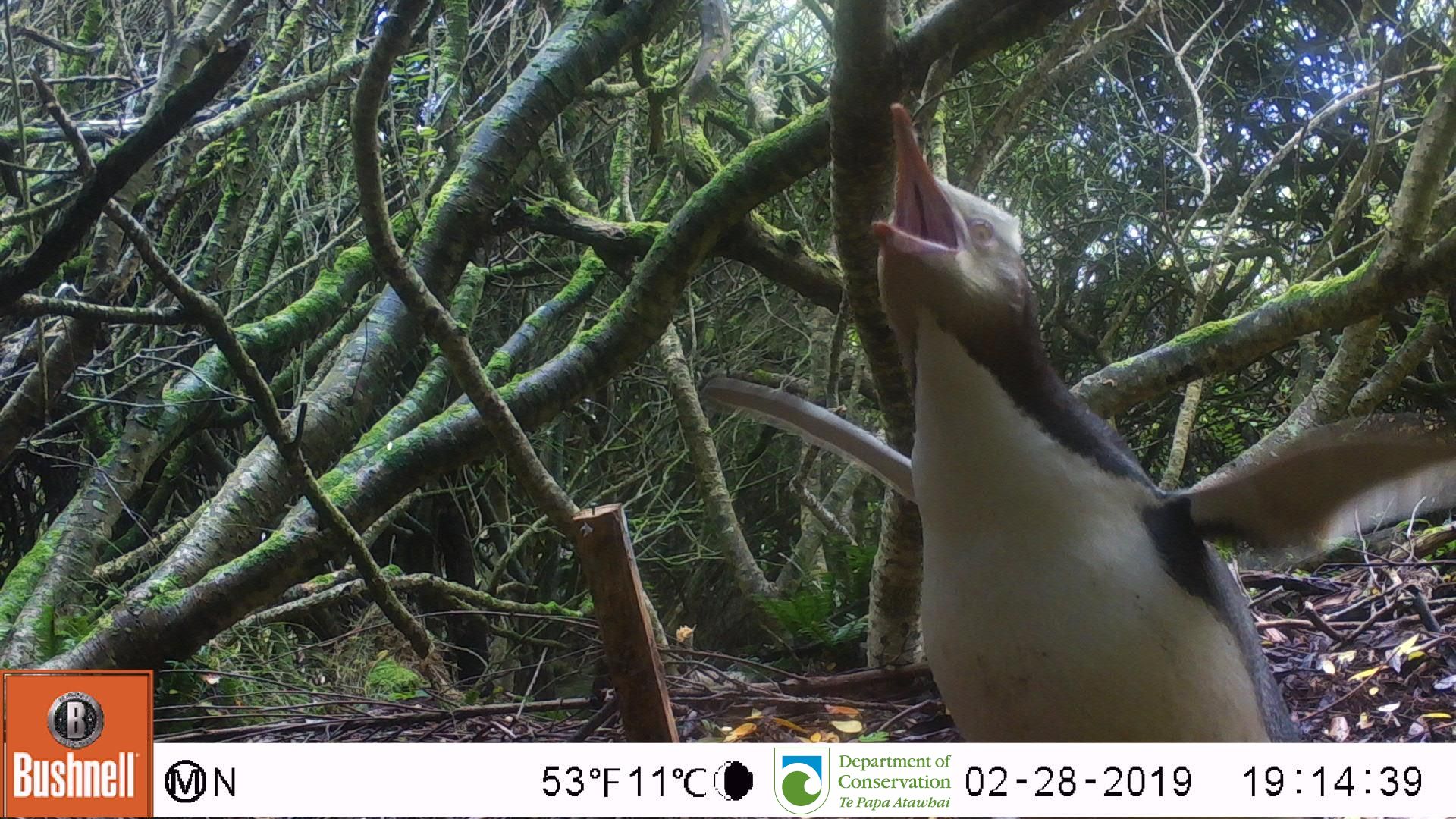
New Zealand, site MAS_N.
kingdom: Animalia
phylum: Chordata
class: Aves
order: Sphenisciformes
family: Spheniscidae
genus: Megadyptes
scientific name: Megadyptes antipodes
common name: yellow-eyed penguin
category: yellow eyed penguin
Yellow eyed penguin (yellow-eyed penguin) (Megadyptes antipodes).